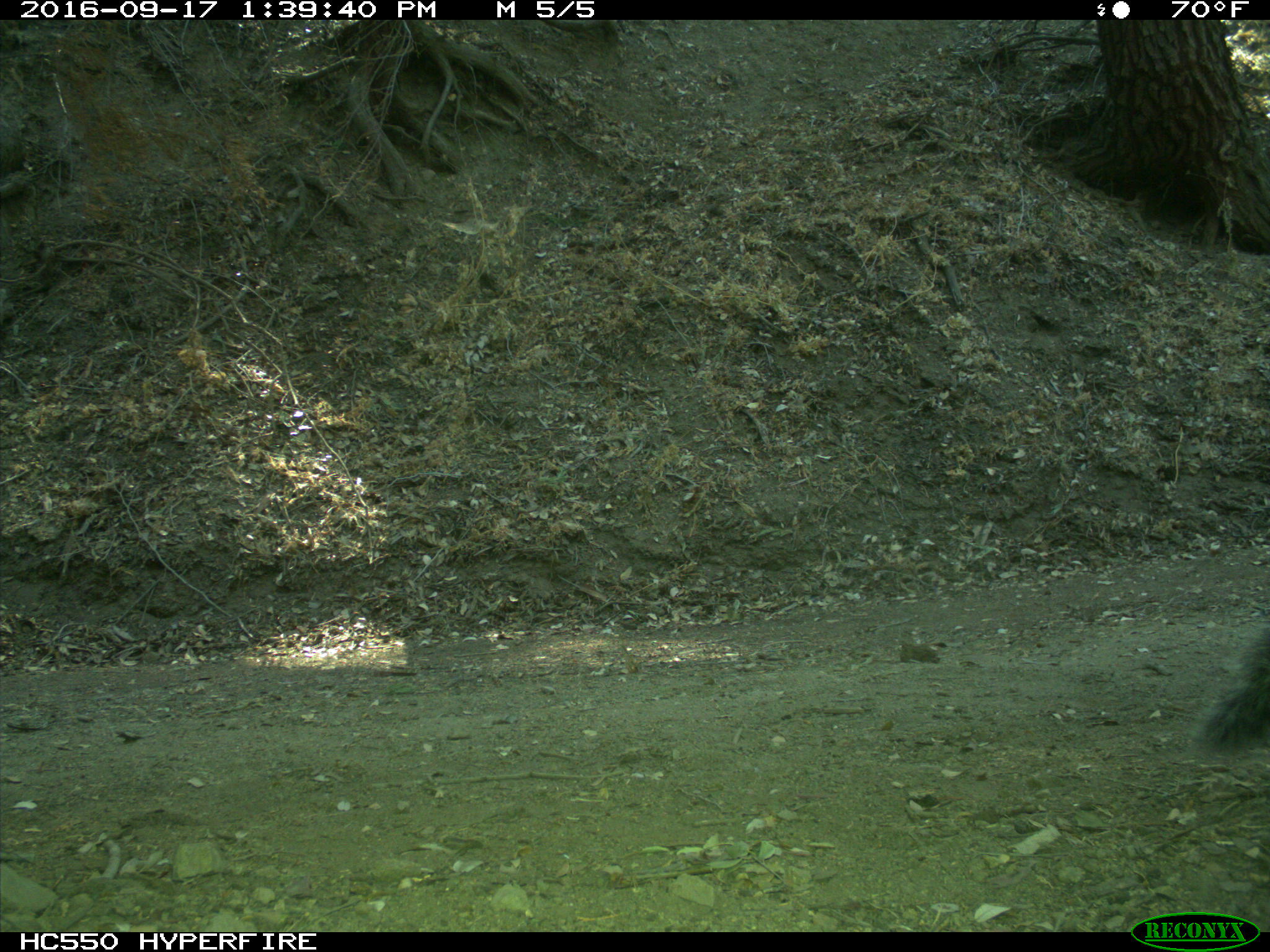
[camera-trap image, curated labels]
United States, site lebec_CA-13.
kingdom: Animalia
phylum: Chordata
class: Mammalia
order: Rodentia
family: Sciuridae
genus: Sciurus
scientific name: Sciurus carolinensis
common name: eastern gray squirrel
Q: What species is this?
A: Sciurus carolinensis (eastern gray squirrel).